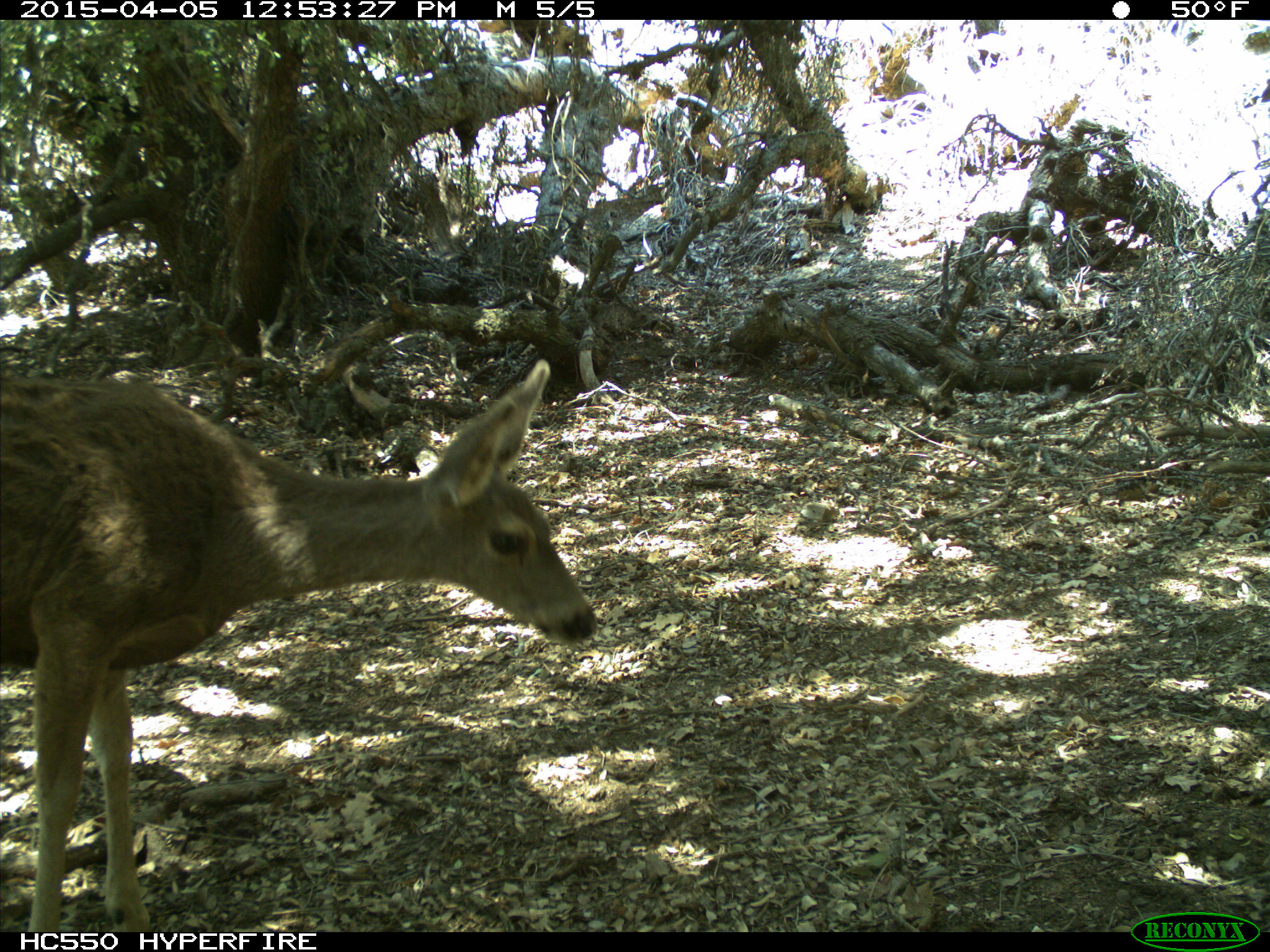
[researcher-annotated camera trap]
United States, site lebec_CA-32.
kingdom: Animalia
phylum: Chordata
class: Mammalia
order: Artiodactyla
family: Cervidae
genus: Odocoileus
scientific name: Odocoileus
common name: deer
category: unidentified deer